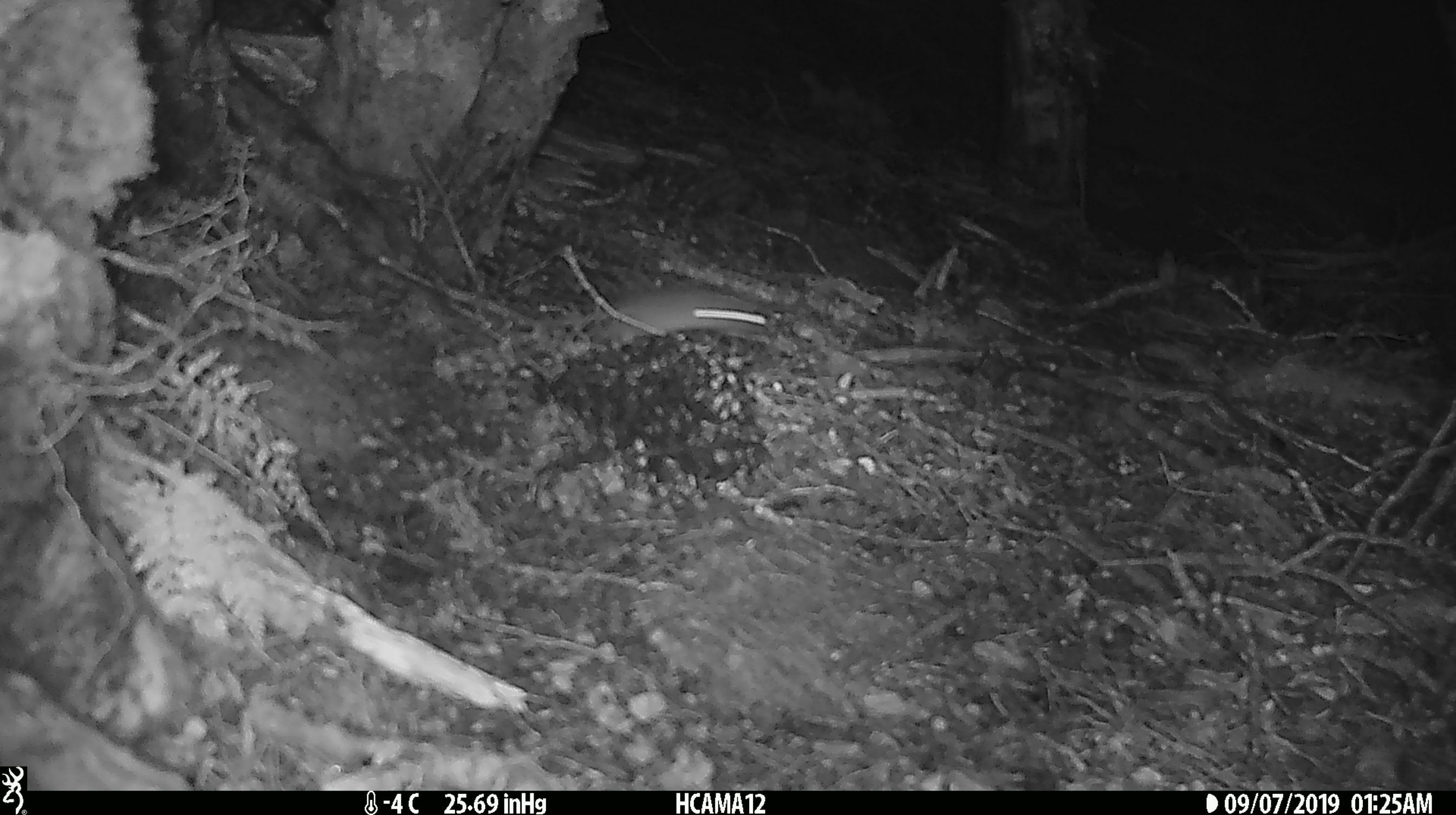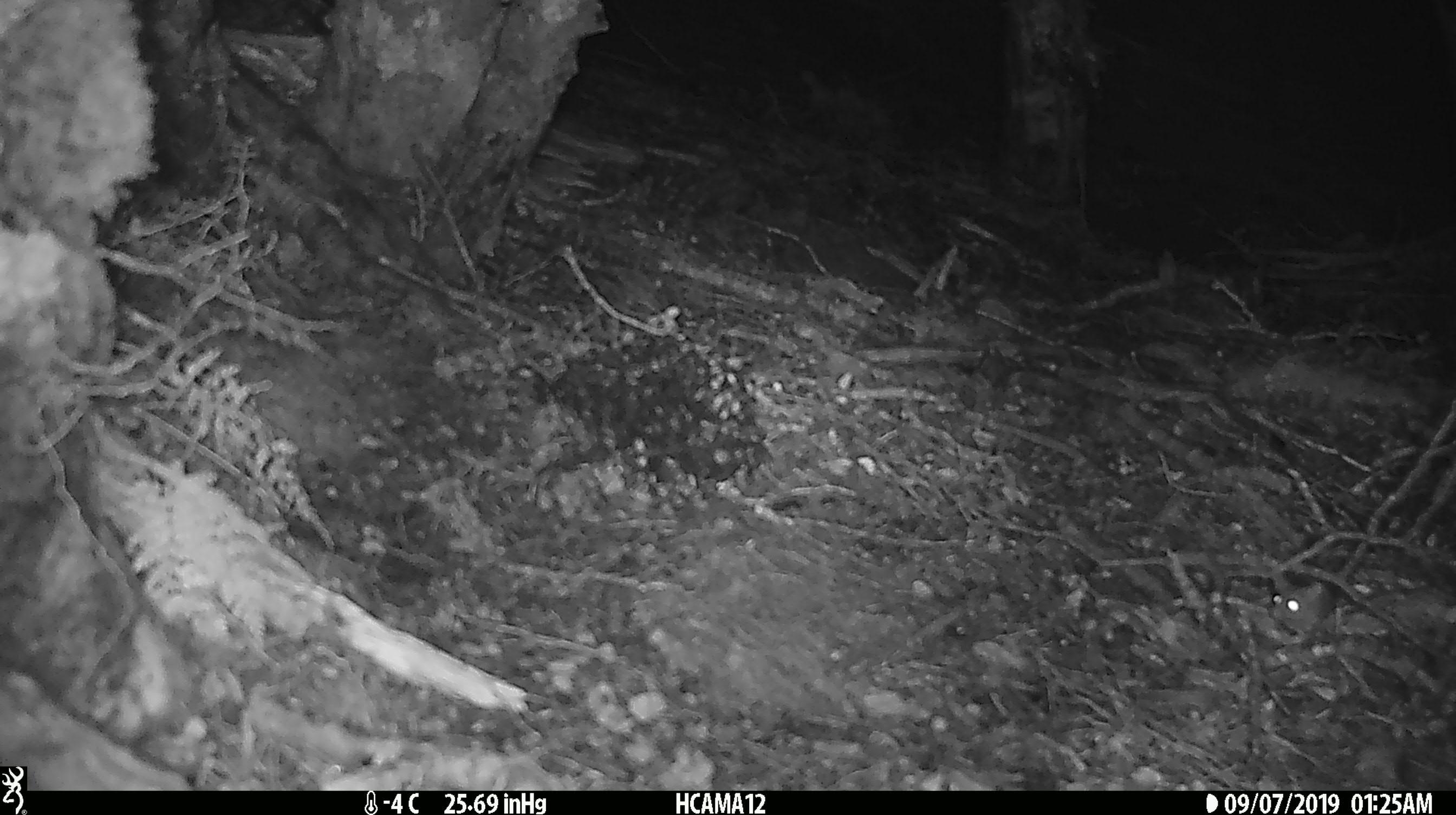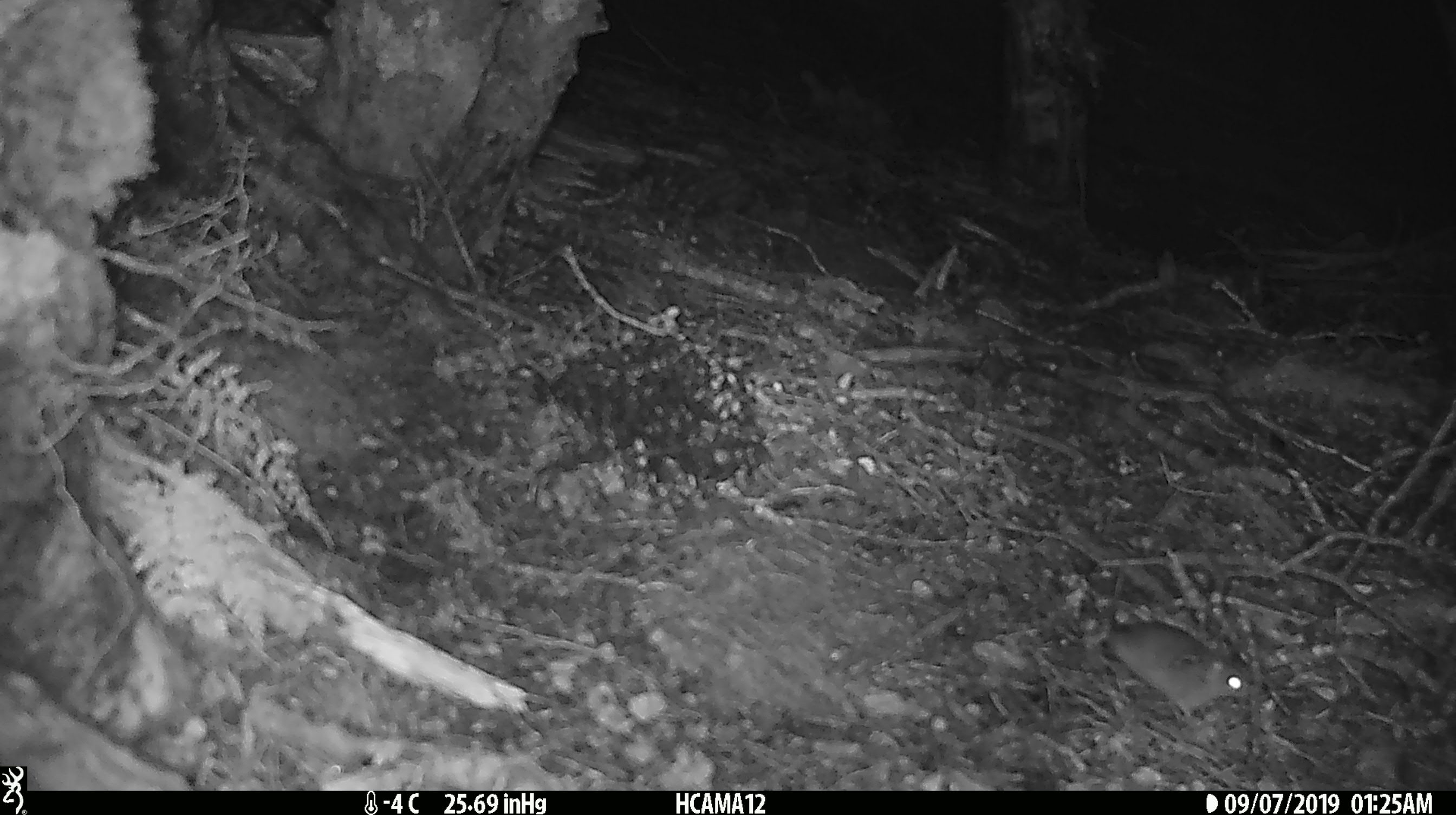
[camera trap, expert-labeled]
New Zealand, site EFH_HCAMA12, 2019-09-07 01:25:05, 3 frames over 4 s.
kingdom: Animalia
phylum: Chordata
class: Mammalia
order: Rodentia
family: Muridae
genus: Mus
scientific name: Mus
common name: mouse